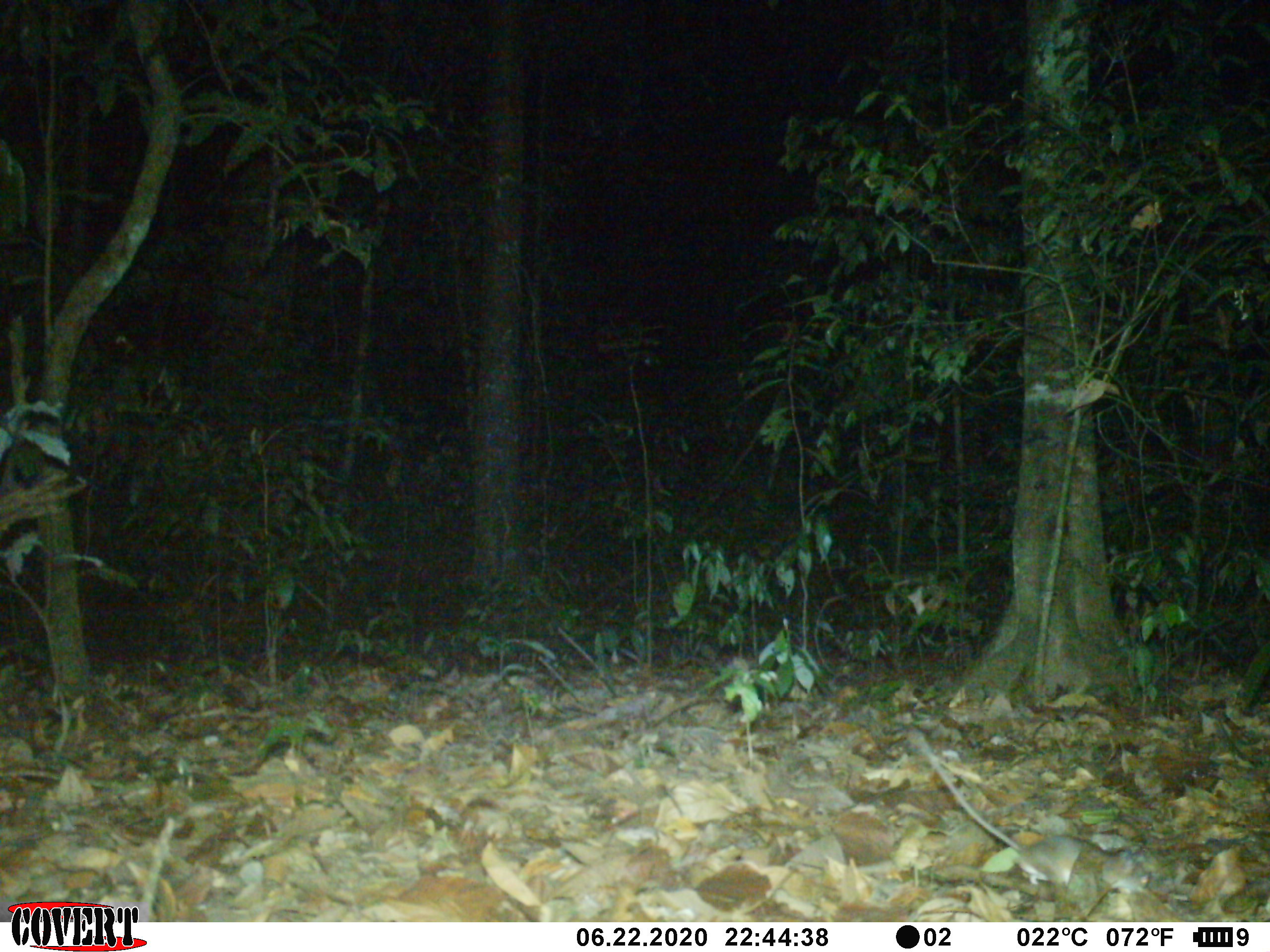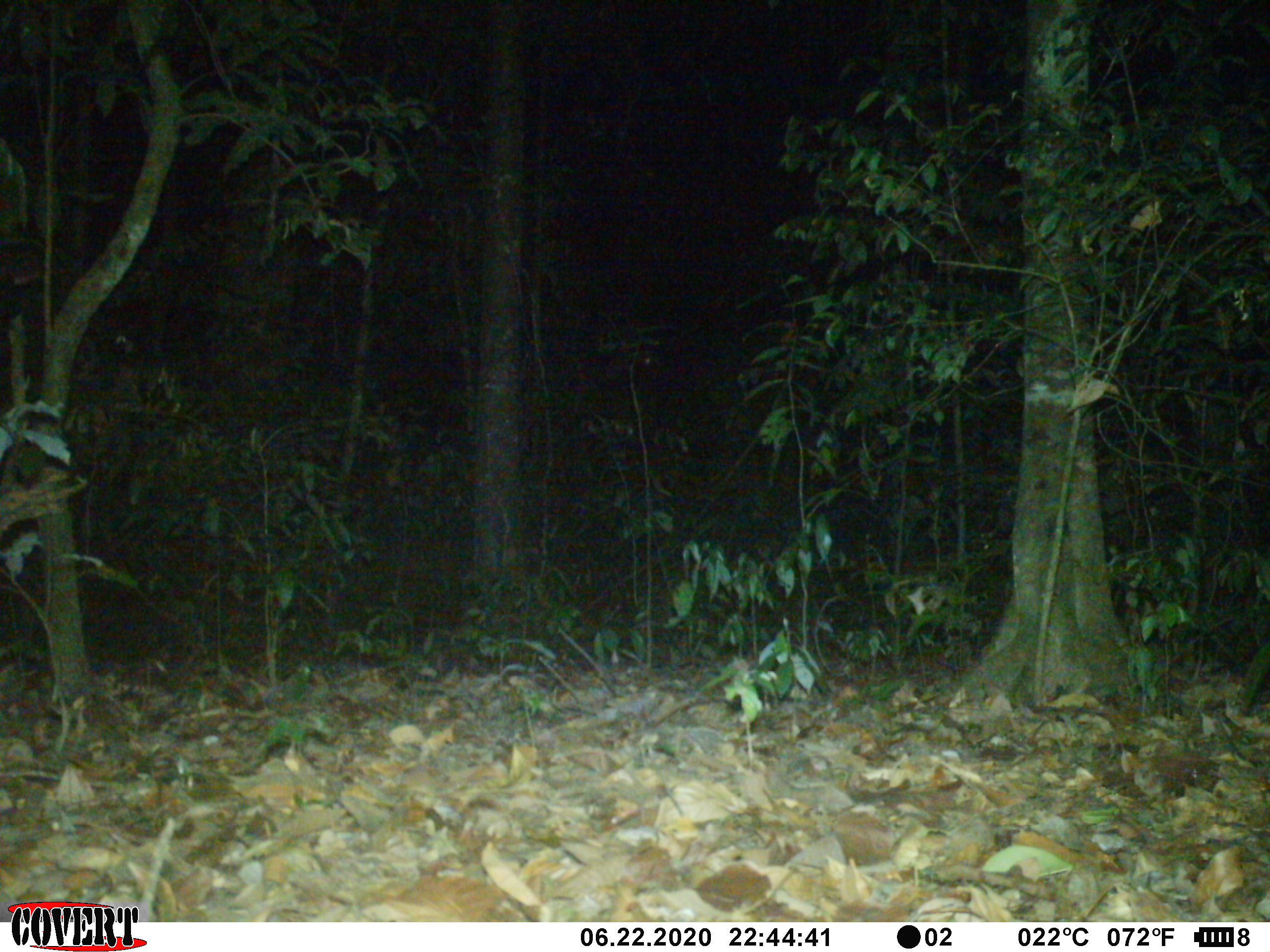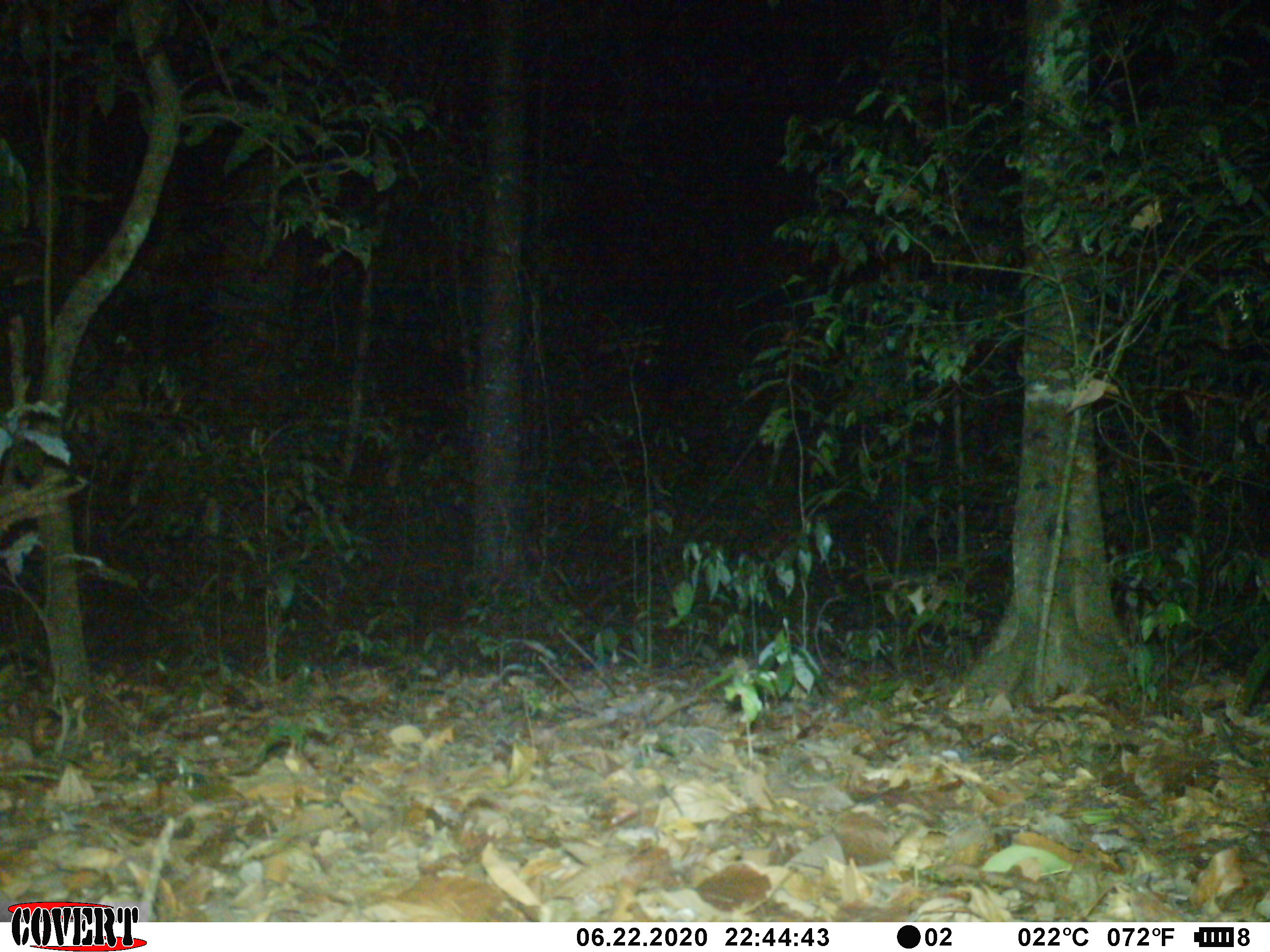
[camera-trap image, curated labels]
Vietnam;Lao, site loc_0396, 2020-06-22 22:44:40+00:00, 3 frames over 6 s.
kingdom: Animalia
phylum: Chordata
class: Mammalia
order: Rodentia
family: Muridae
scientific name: Muridae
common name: old-world mice and rats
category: unidentified murid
Unidentified murid (old-world mice and rats) (Muridae). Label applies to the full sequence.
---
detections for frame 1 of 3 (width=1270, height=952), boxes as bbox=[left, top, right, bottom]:
unidentified murid: bbox=[916, 735, 1150, 894]